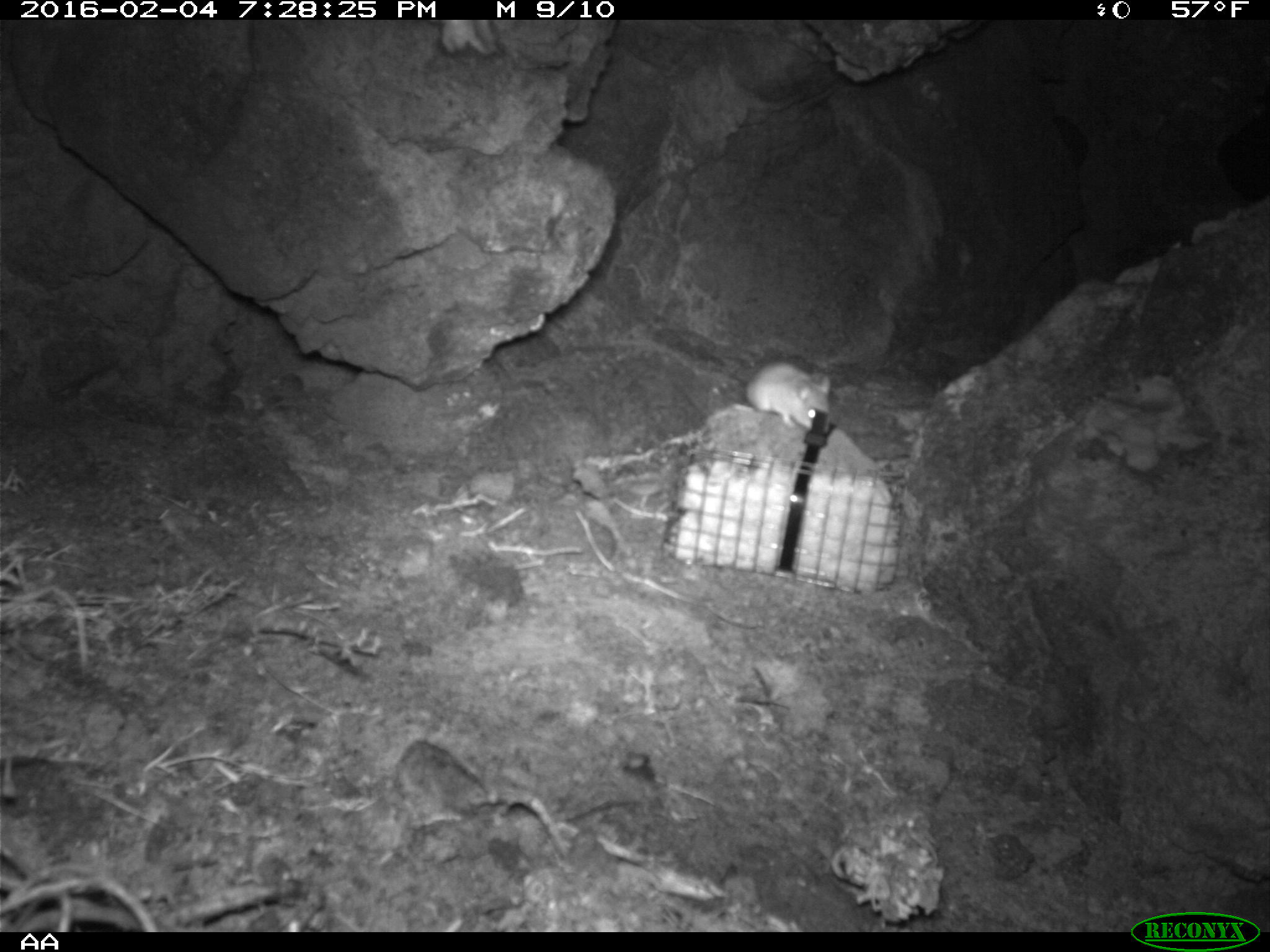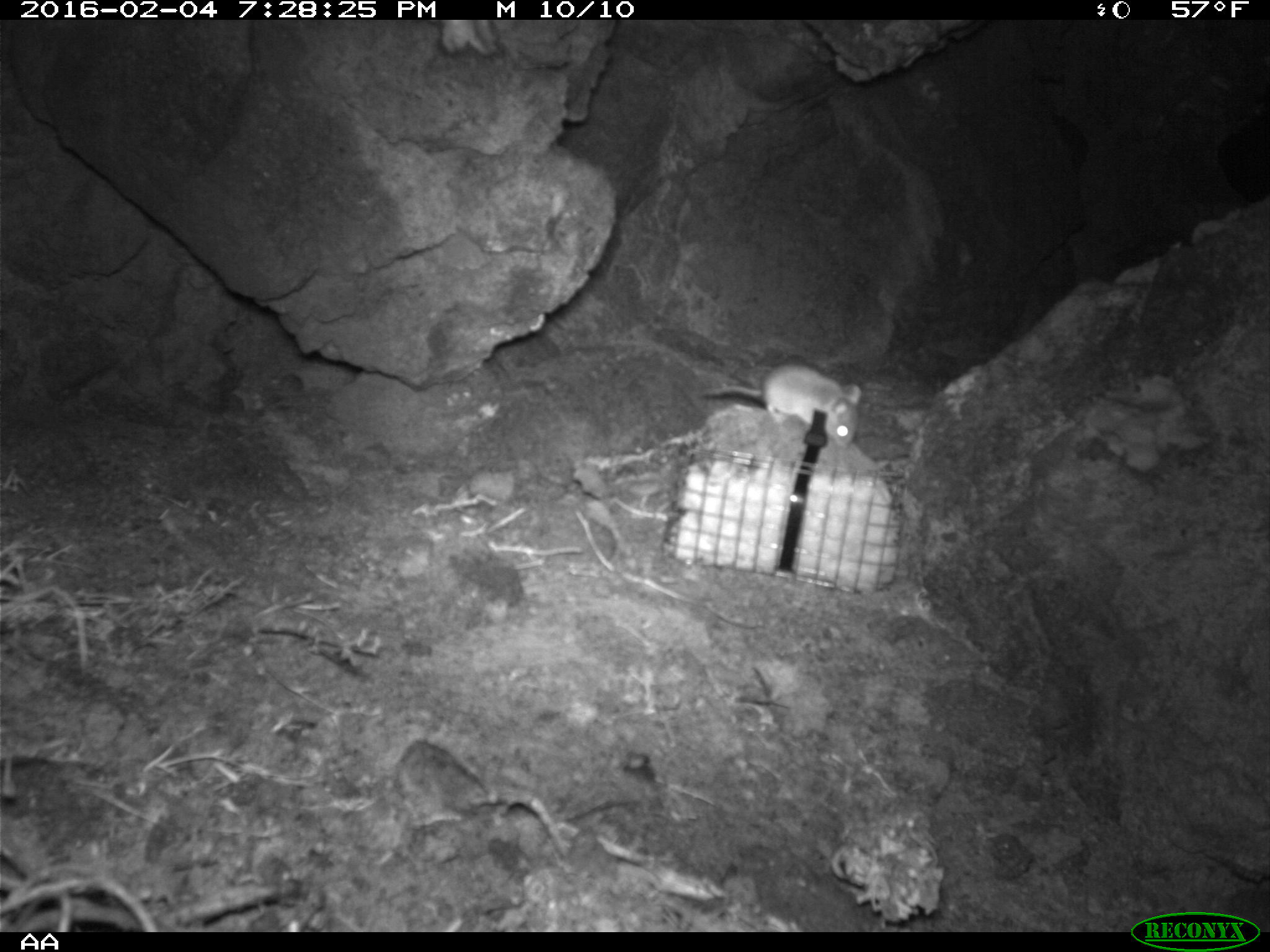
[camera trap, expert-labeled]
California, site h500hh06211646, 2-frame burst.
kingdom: Animalia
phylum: Chordata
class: Mammalia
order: Rodentia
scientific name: Rodentia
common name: rodent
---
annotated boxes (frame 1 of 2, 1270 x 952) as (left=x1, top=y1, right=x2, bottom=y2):
rodent: (left=734, top=360, right=830, bottom=434)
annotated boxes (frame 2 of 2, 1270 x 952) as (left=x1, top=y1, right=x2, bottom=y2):
rodent: (left=703, top=364, right=861, bottom=449)